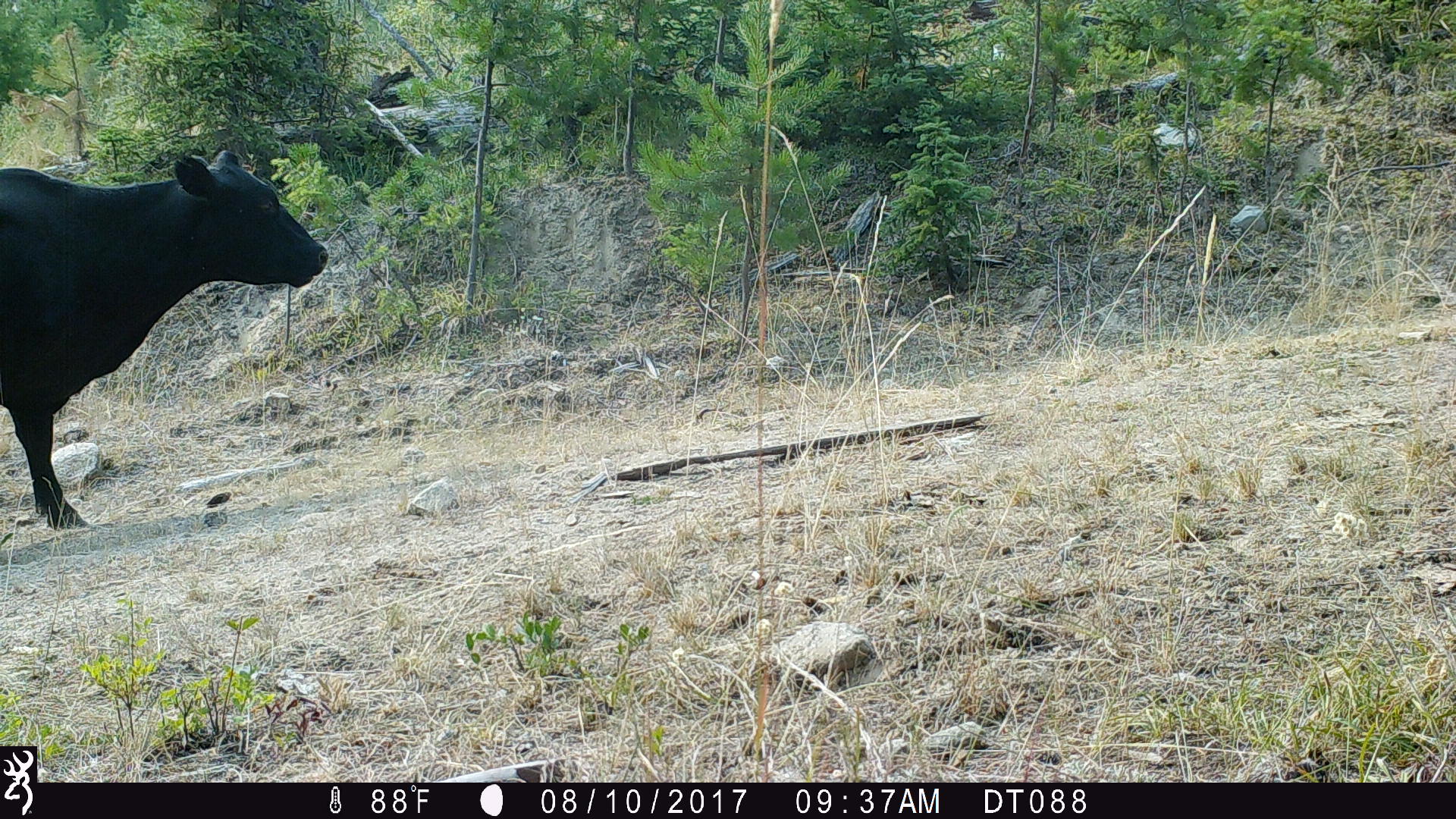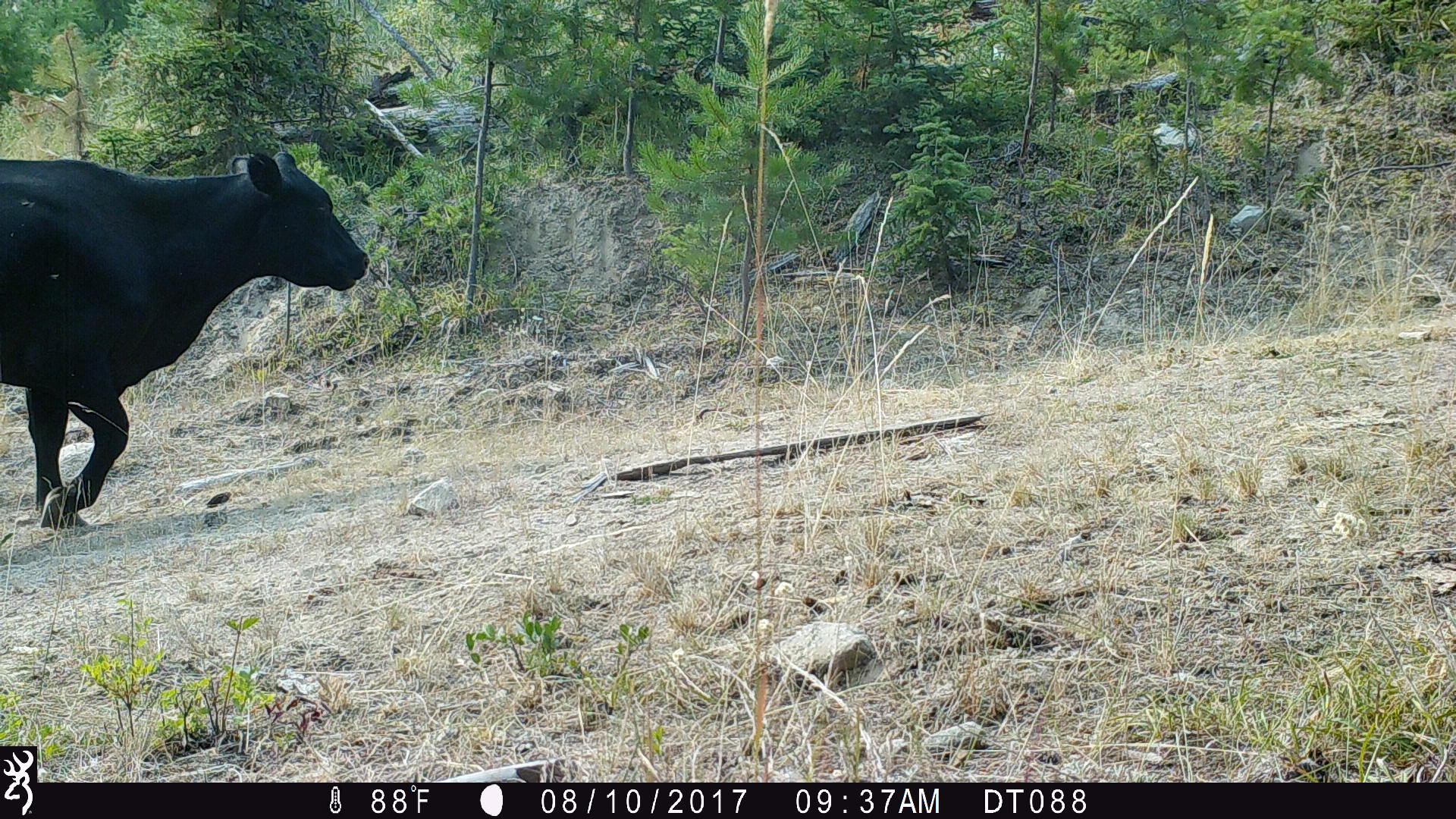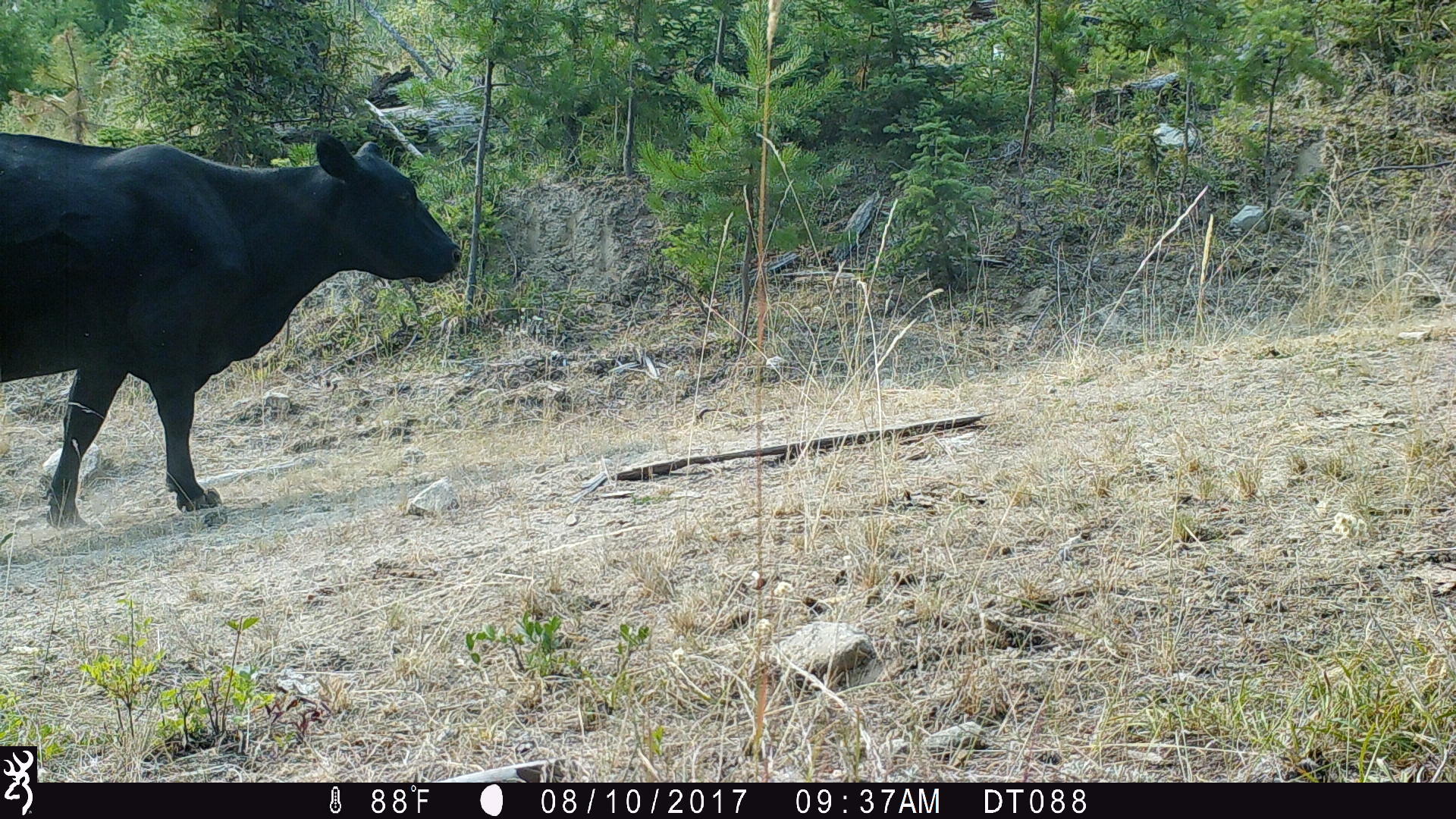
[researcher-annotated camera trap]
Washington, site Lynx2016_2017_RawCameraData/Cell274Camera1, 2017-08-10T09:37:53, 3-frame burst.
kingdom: Animalia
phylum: Chordata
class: Mammalia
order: Artiodactyla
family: Bovidae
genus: Bos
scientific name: Bos taurus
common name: domestic cattle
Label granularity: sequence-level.